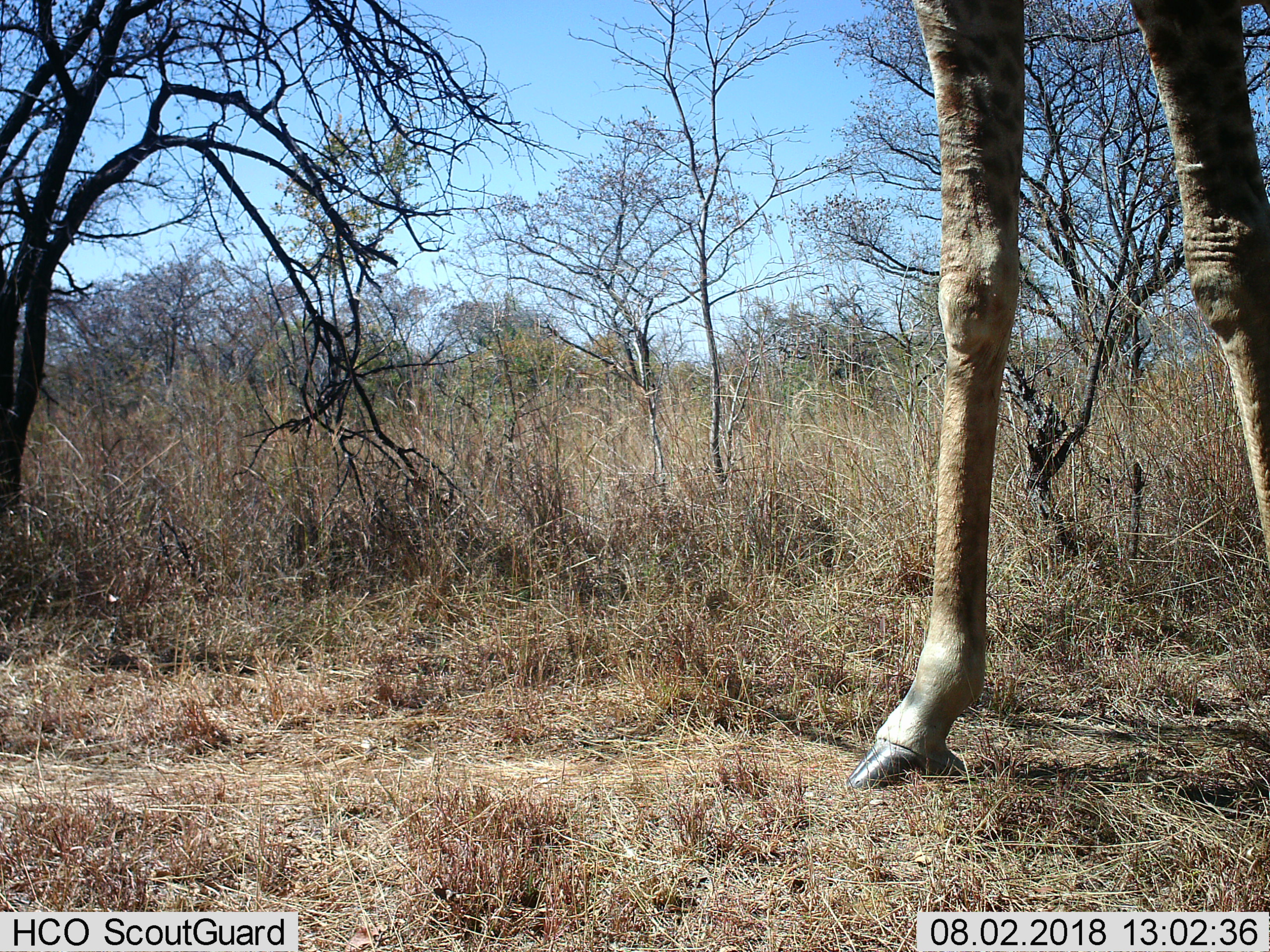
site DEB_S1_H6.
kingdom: Animalia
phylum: Chordata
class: Mammalia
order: Artiodactyla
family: Giraffidae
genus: Giraffa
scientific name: Giraffa camelopardalis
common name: giraffe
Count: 1.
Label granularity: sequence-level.